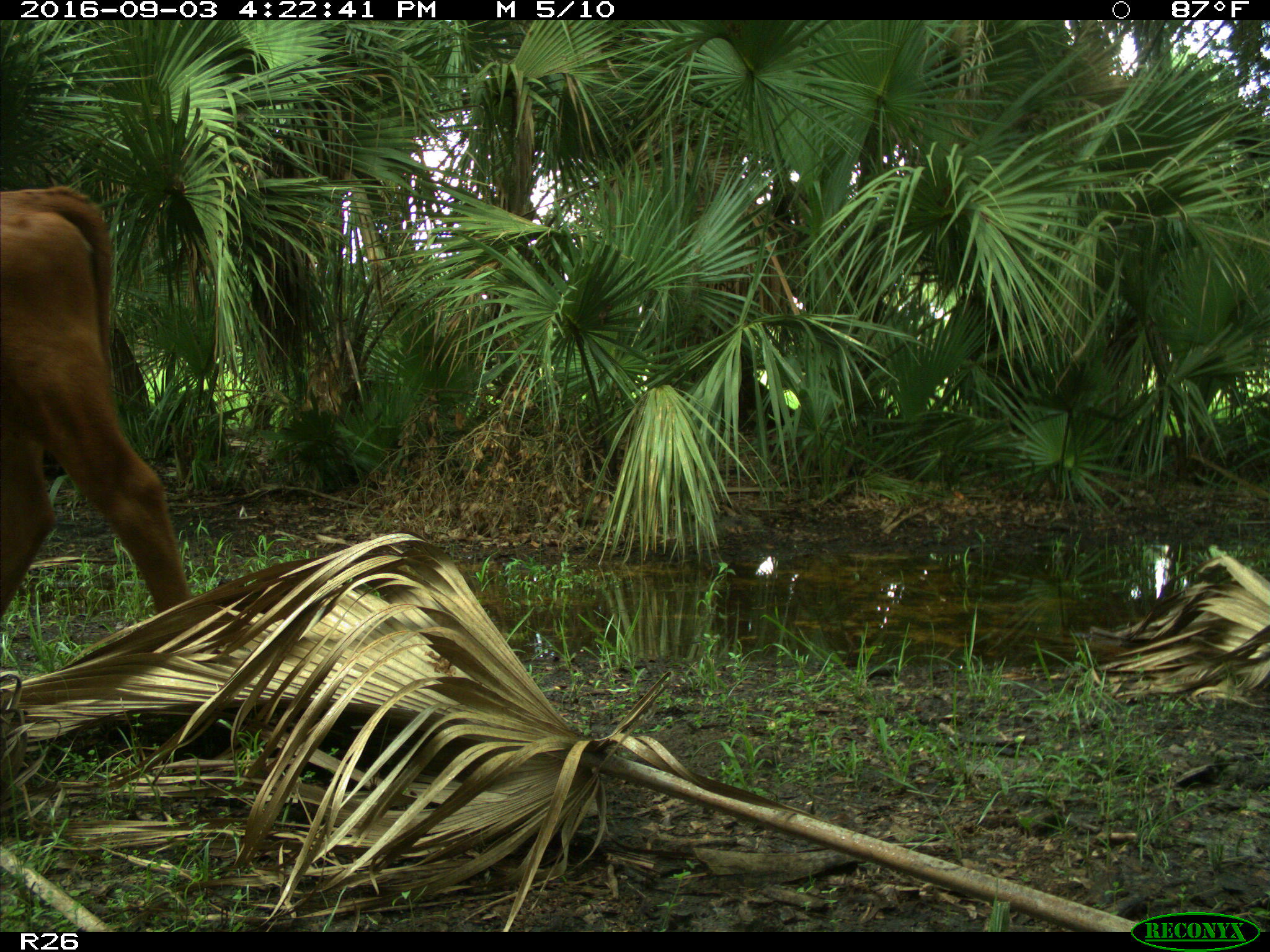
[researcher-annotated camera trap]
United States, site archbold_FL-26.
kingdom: Animalia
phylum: Chordata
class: Mammalia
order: Artiodactyla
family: Bovidae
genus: Bos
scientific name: Bos taurus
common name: domestic cow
Bos taurus (domestic cow).